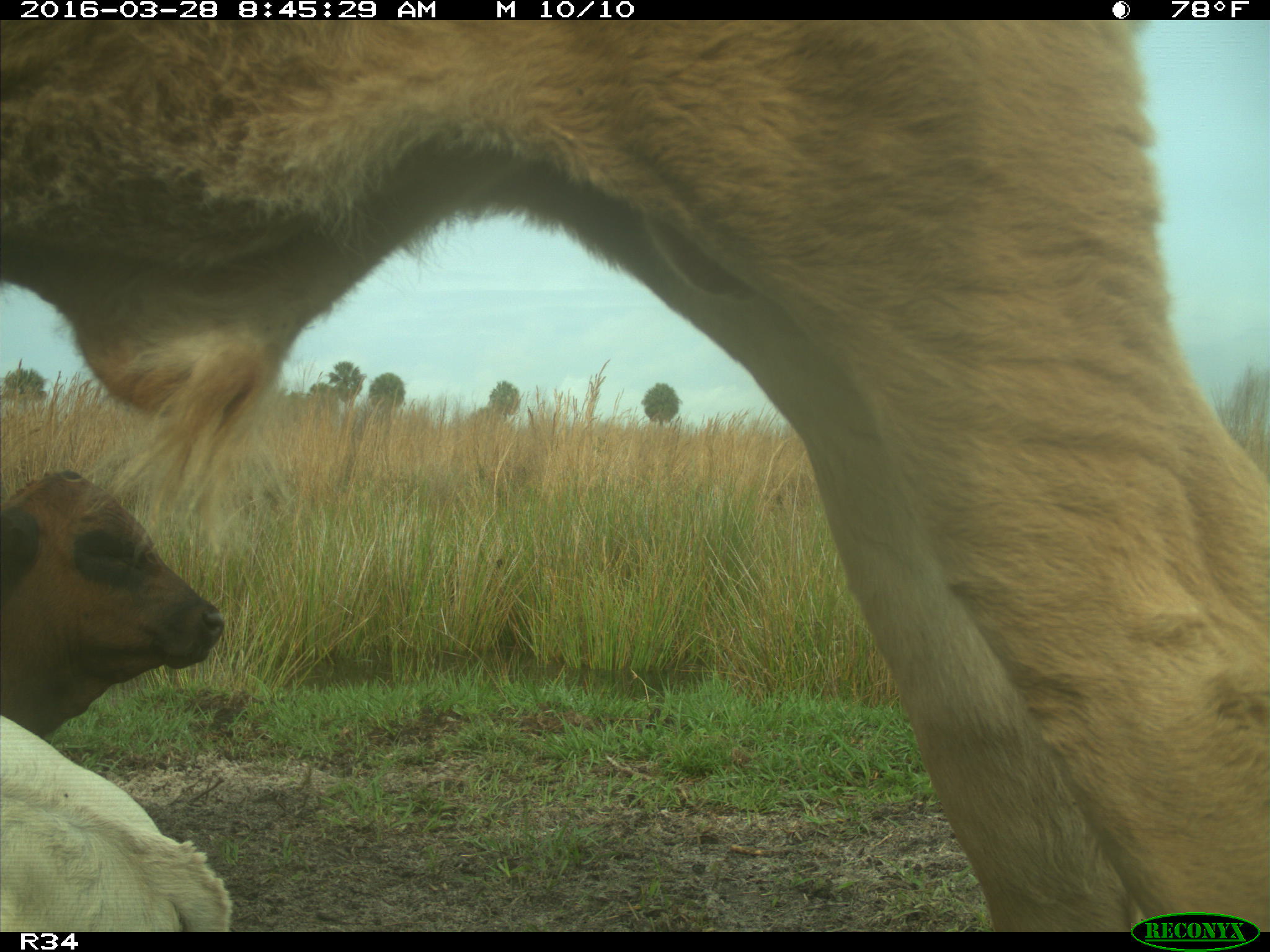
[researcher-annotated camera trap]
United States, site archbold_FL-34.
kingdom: Animalia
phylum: Chordata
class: Mammalia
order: Artiodactyla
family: Bovidae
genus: Bos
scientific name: Bos taurus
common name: domestic cow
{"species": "Bos taurus (domestic cow)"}